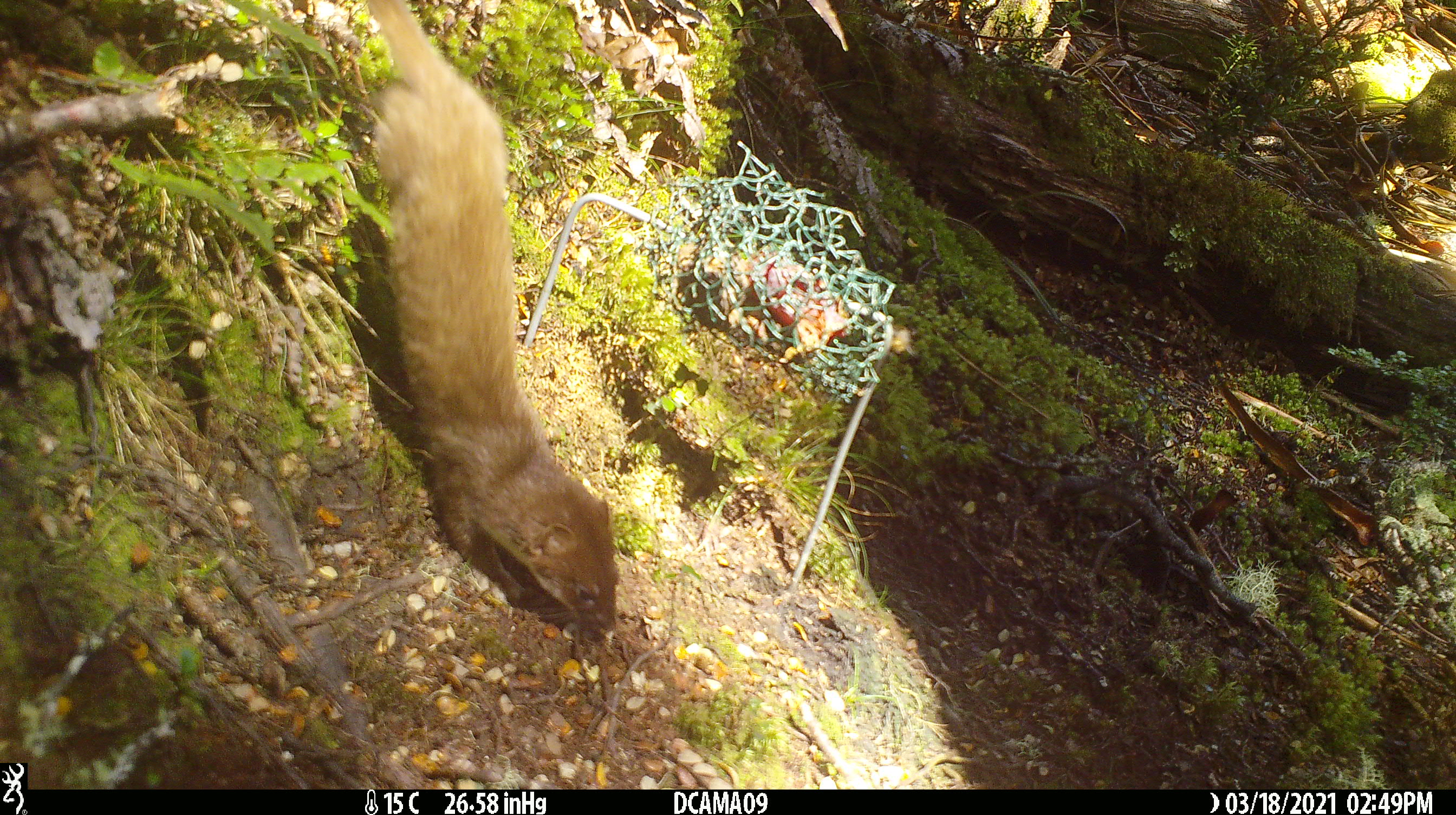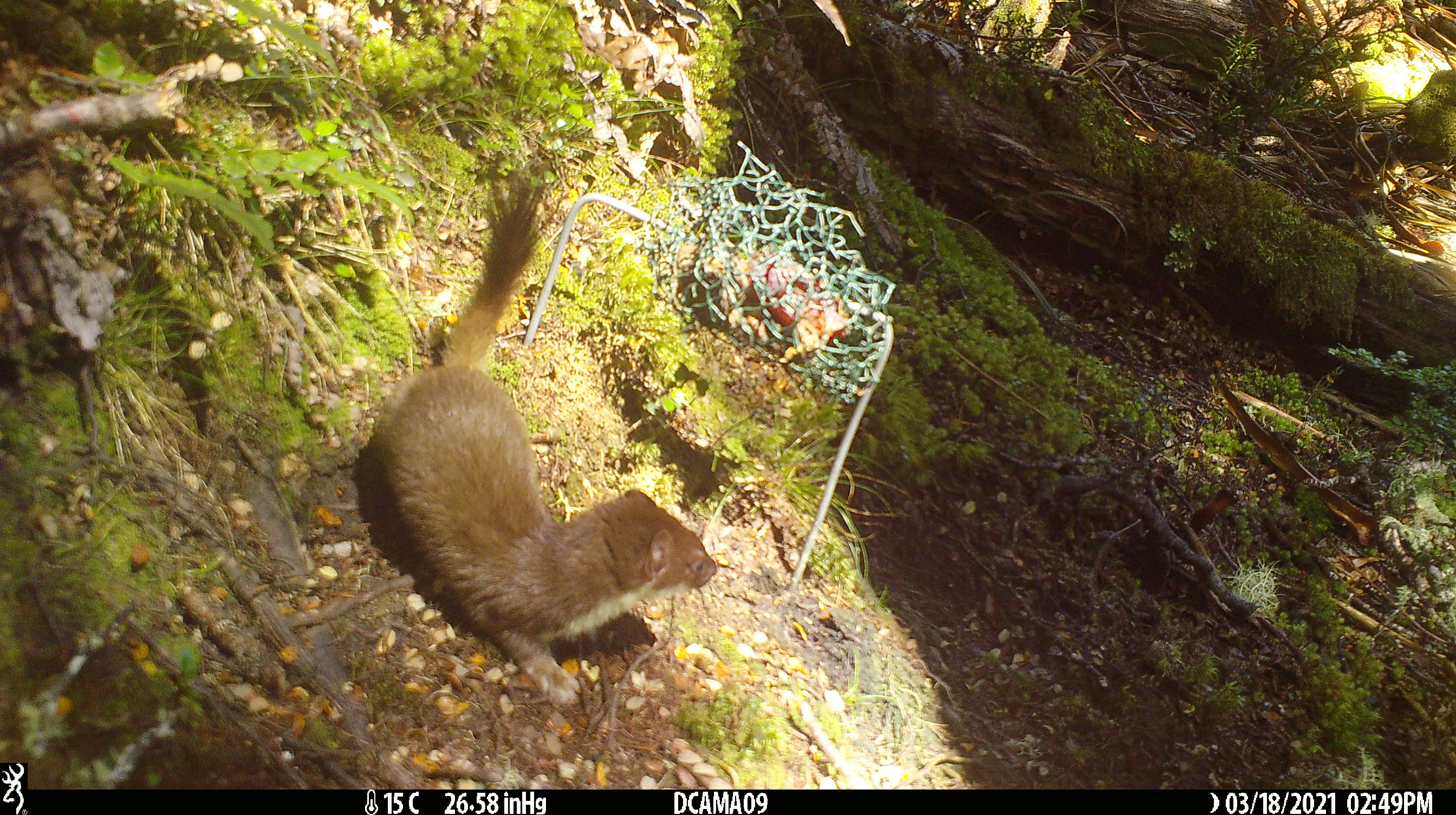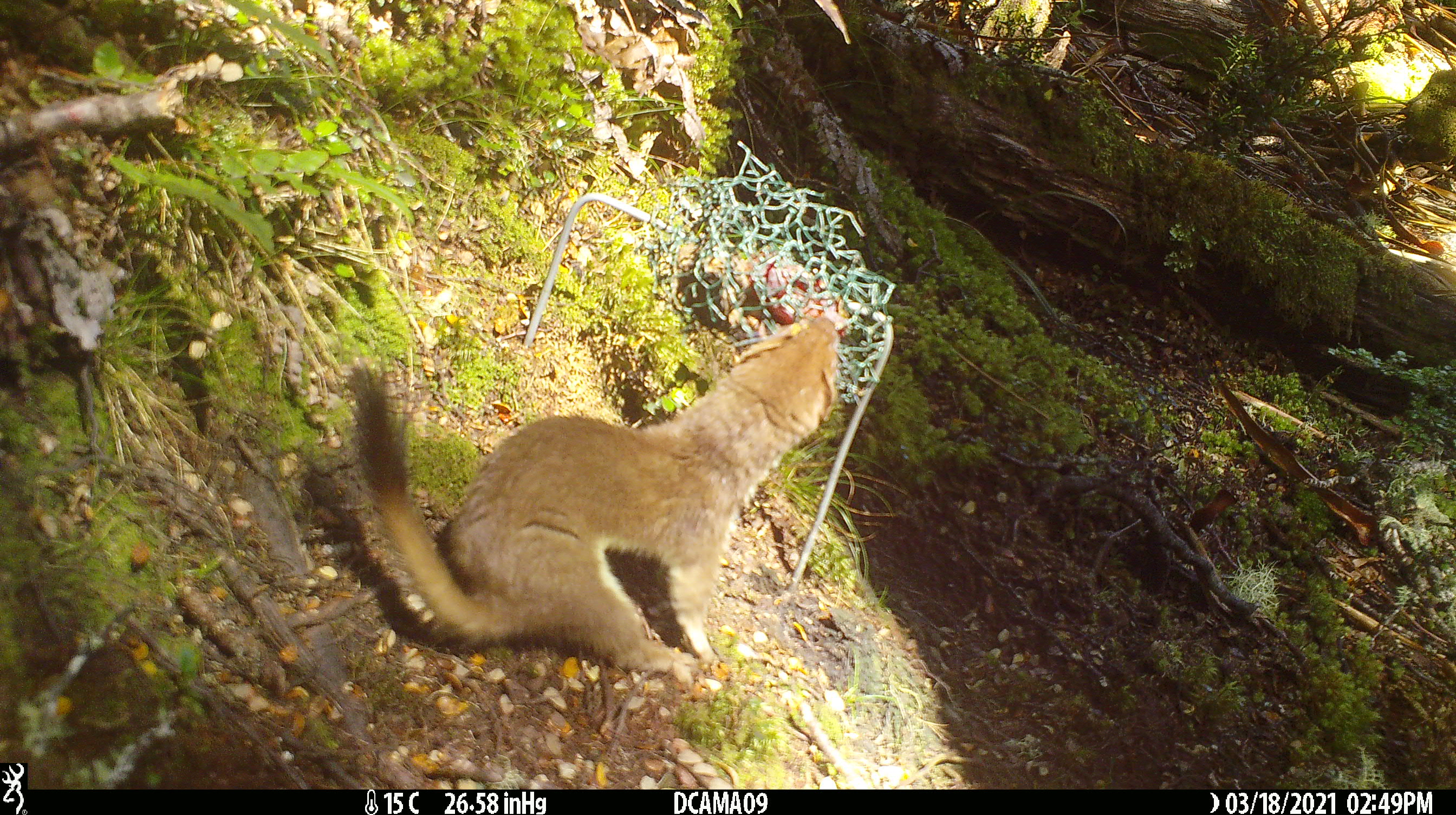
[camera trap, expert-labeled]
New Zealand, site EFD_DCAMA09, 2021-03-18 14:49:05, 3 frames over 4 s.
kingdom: Animalia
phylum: Chordata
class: Mammalia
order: Carnivora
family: Mustelidae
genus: Mustela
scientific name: Mustela erminea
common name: stoat